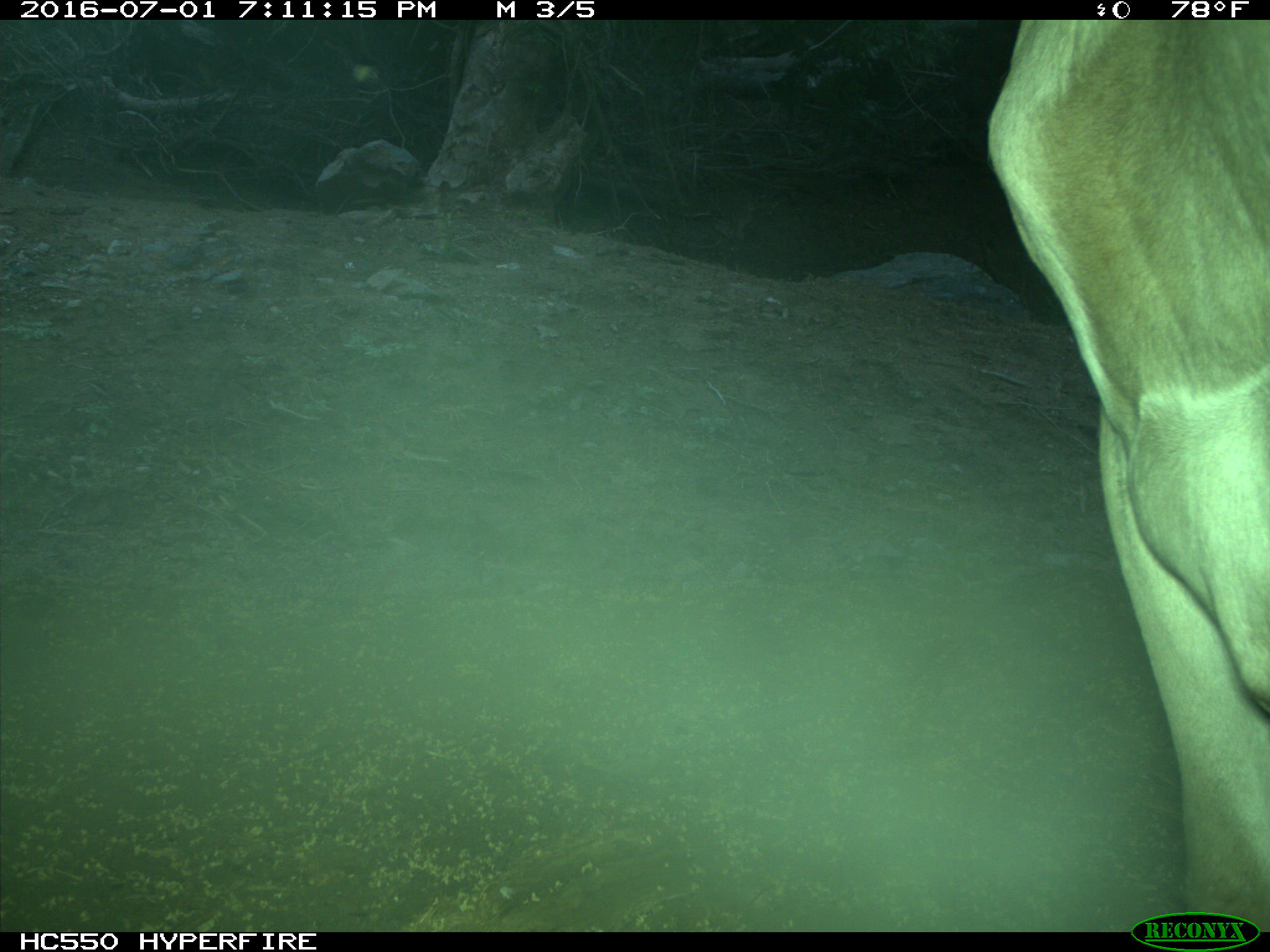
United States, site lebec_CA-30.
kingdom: Animalia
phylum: Chordata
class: Mammalia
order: Artiodactyla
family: Bovidae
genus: Bos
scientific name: Bos taurus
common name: domestic cow